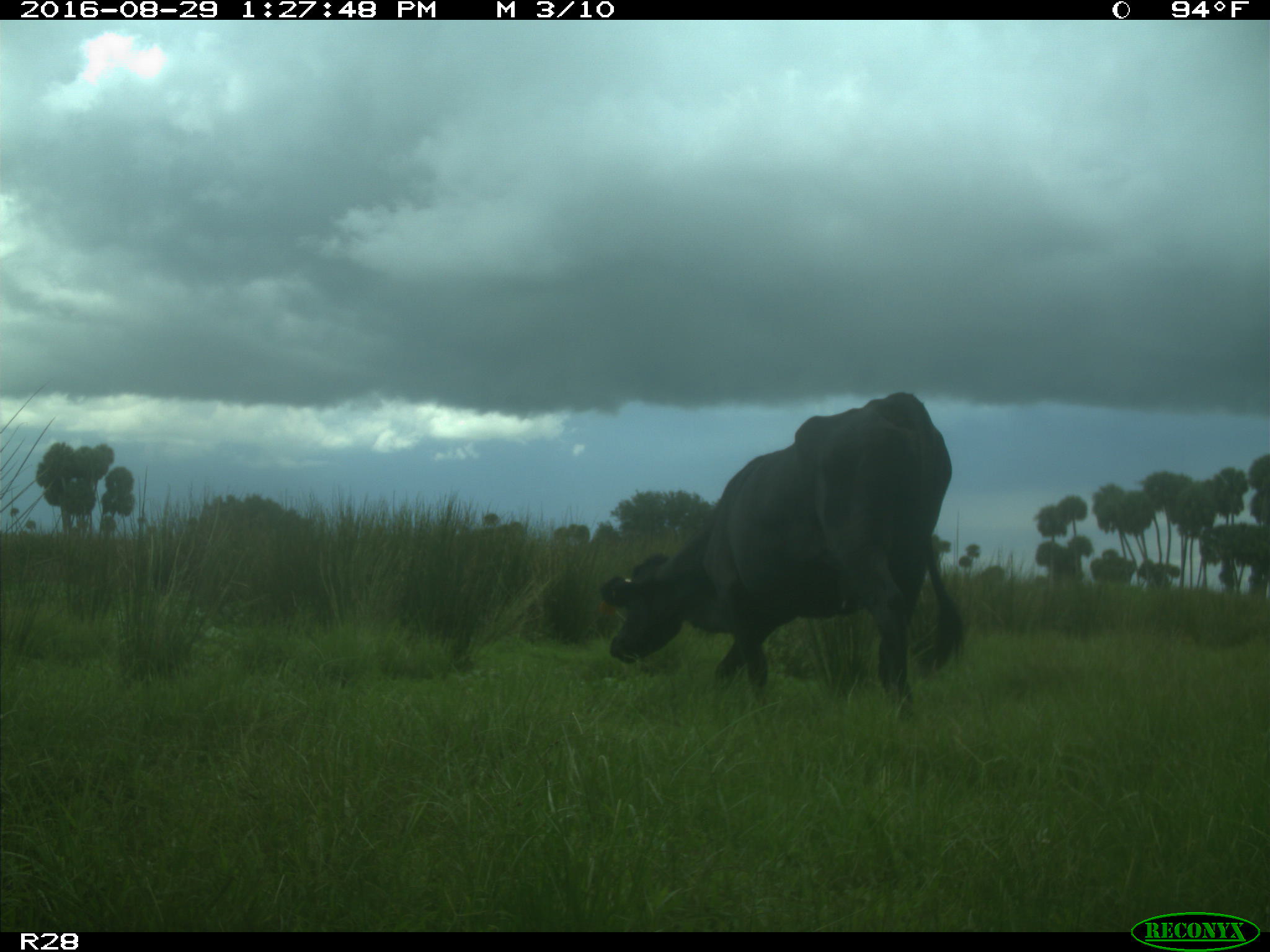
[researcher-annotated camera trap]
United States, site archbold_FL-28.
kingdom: Animalia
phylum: Chordata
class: Mammalia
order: Artiodactyla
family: Bovidae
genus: Bos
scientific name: Bos taurus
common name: domestic cow